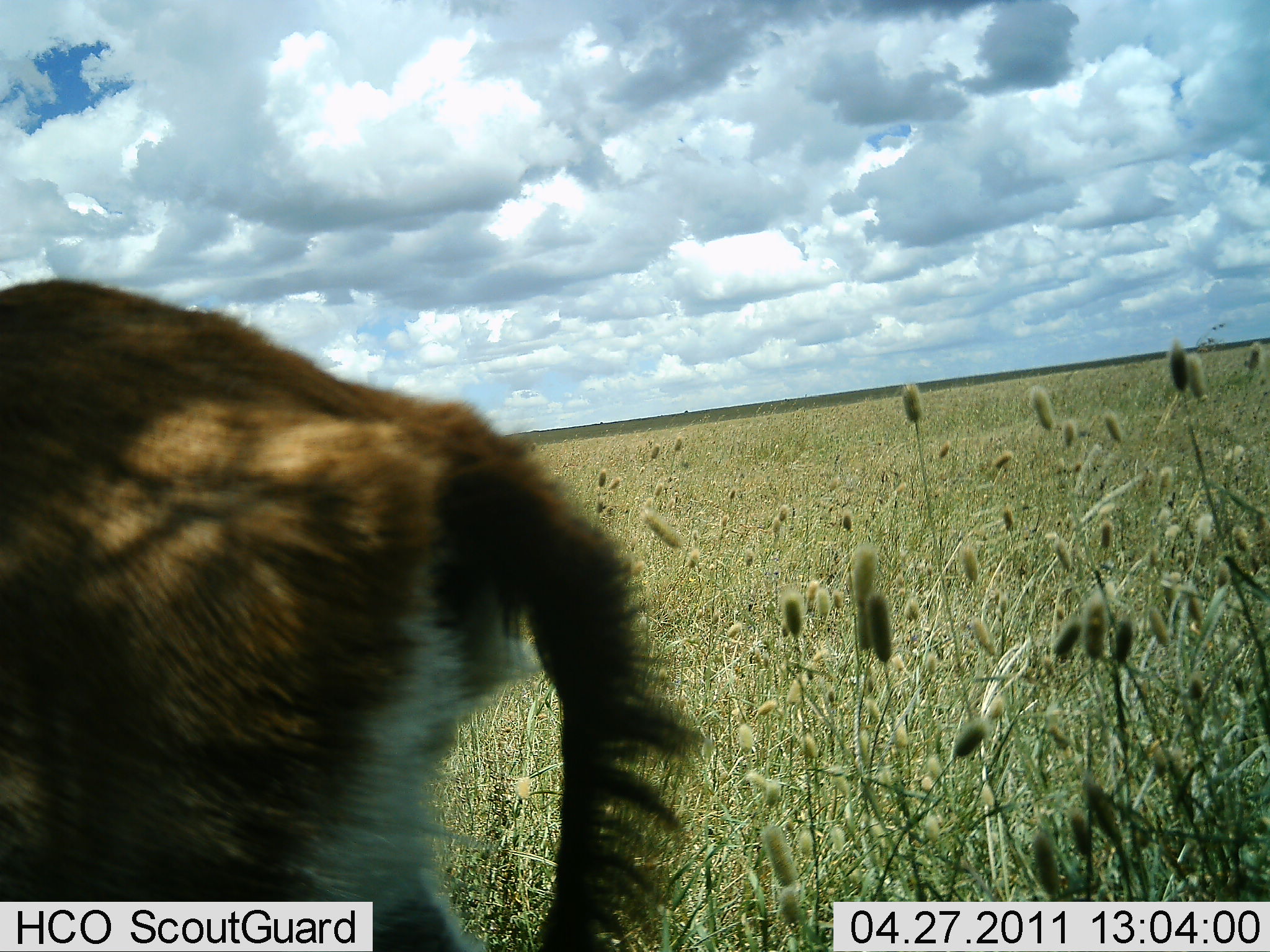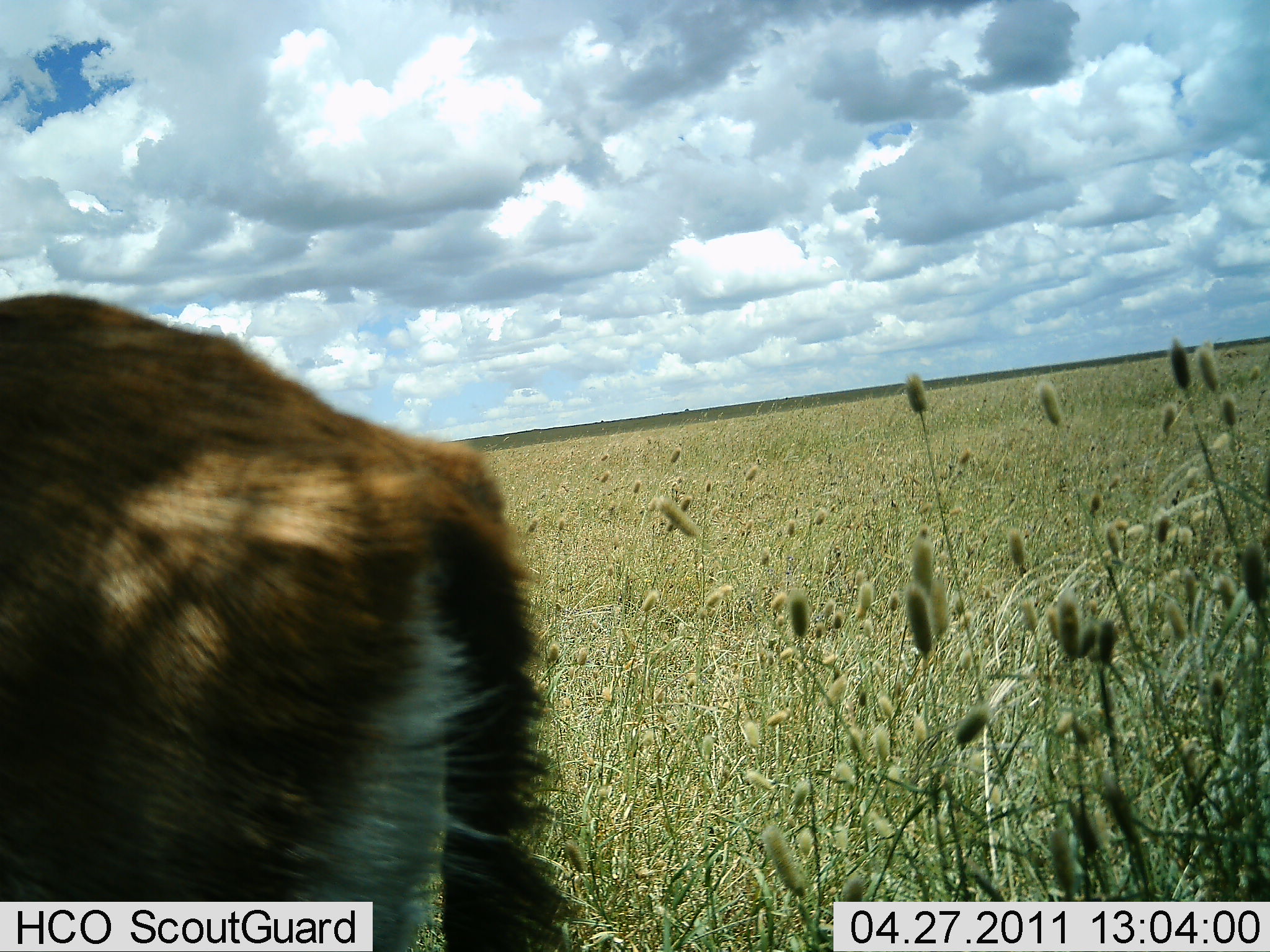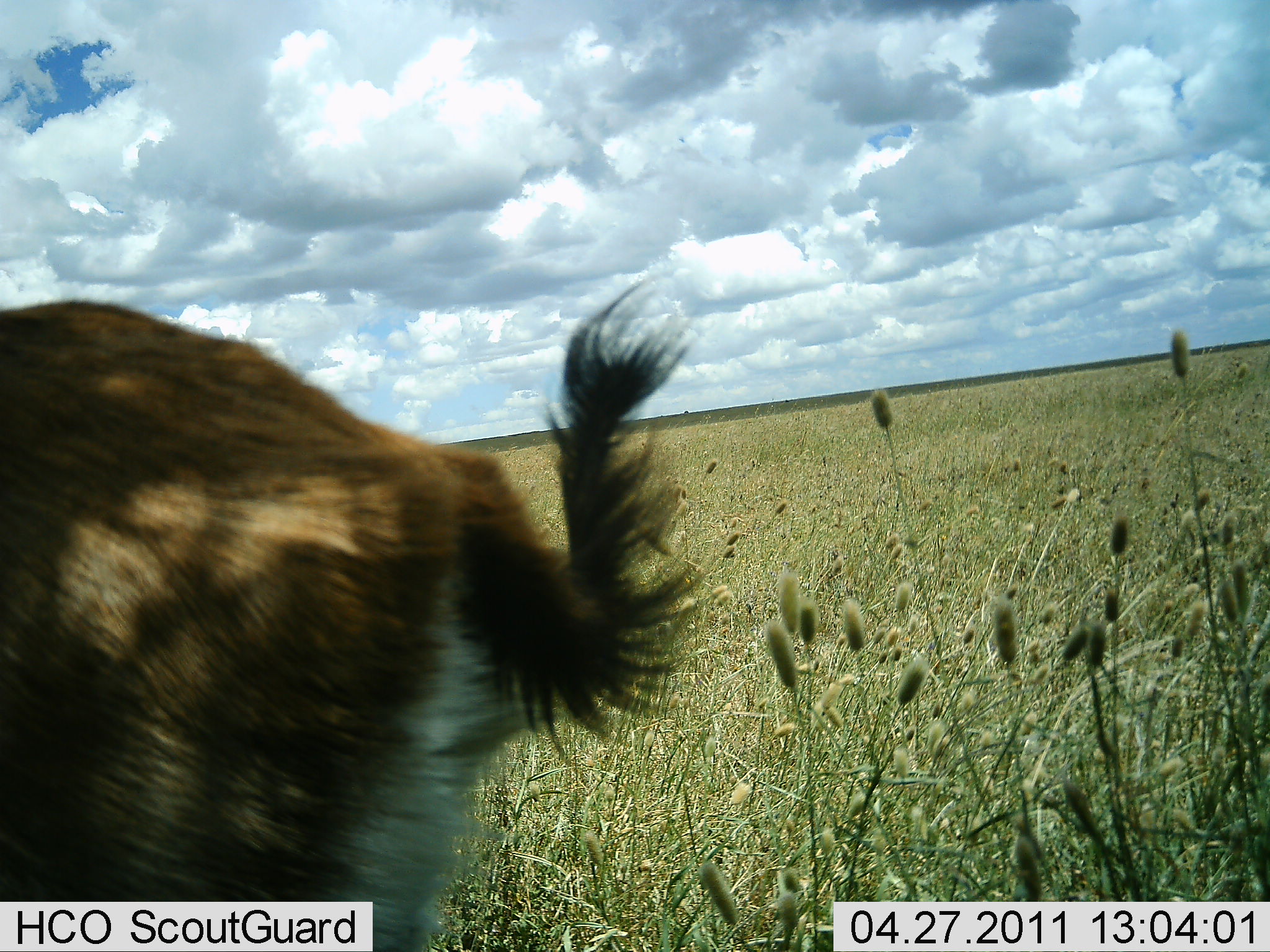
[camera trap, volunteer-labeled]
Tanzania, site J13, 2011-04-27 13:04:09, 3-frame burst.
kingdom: Animalia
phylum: Chordata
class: Mammalia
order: Artiodactyla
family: Bovidae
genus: Eudorcas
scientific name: Eudorcas thomsonii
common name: thomson's gazelle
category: gazellethomsons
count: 1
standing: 73%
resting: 18%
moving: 9%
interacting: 0%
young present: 0%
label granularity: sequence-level